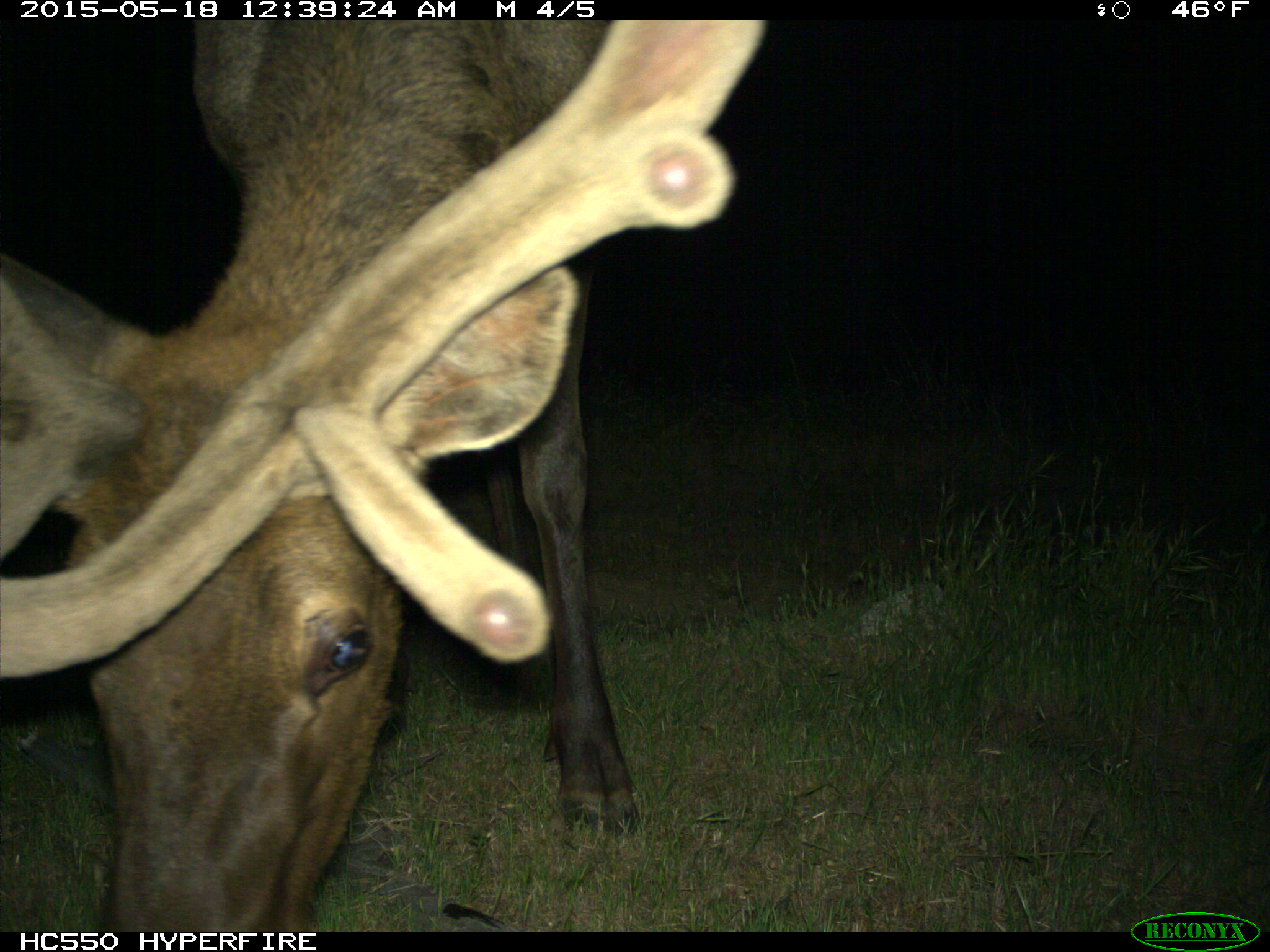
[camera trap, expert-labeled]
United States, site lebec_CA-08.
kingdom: Animalia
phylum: Chordata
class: Mammalia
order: Artiodactyla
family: Cervidae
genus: Cervus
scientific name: Cervus canadensis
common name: elk